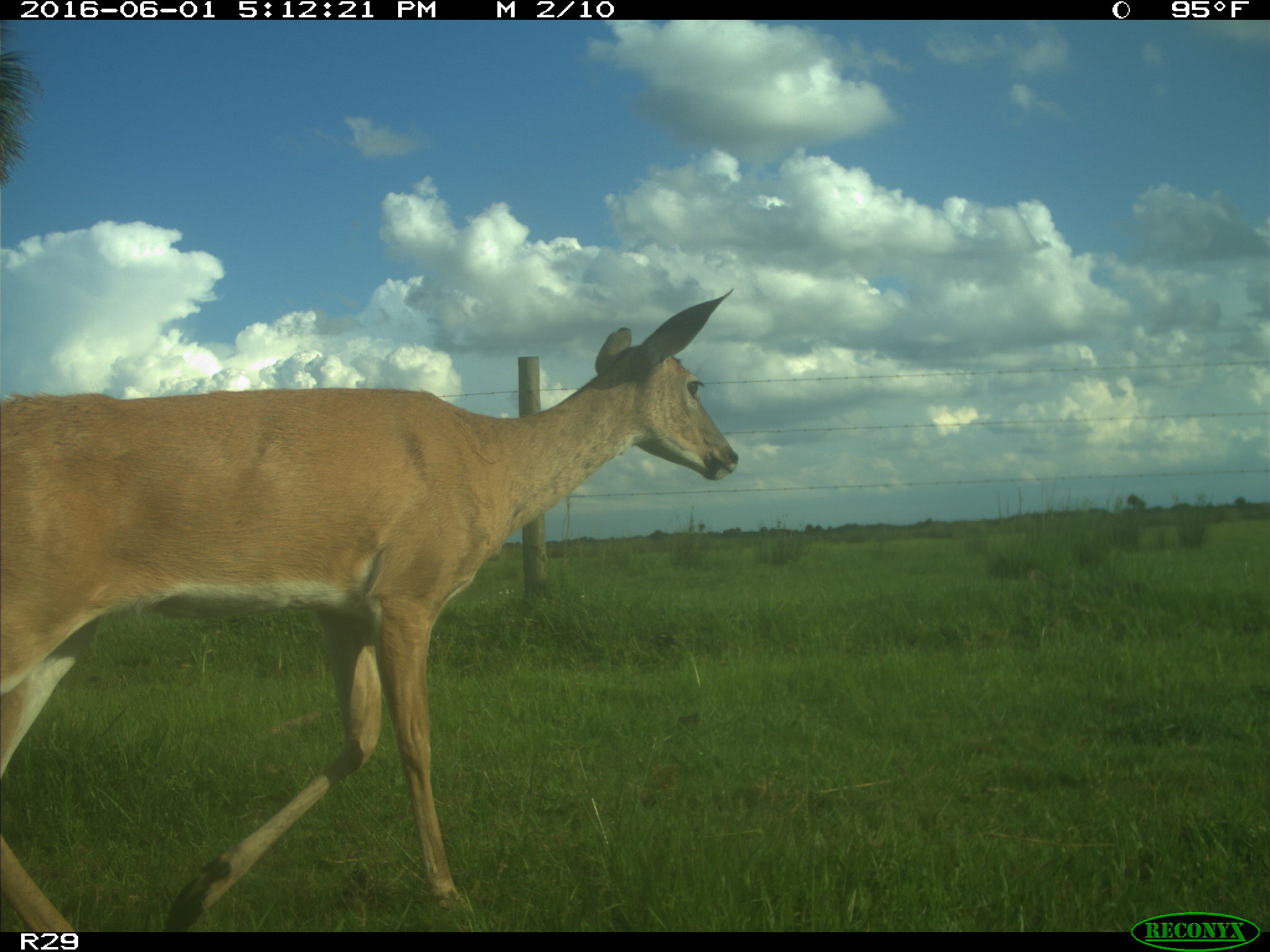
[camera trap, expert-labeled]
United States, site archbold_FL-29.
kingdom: Animalia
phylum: Chordata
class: Mammalia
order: Artiodactyla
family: Cervidae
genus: Odocoileus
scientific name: Odocoileus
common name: deer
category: unidentified deer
Unidentified deer (deer) (Odocoileus).